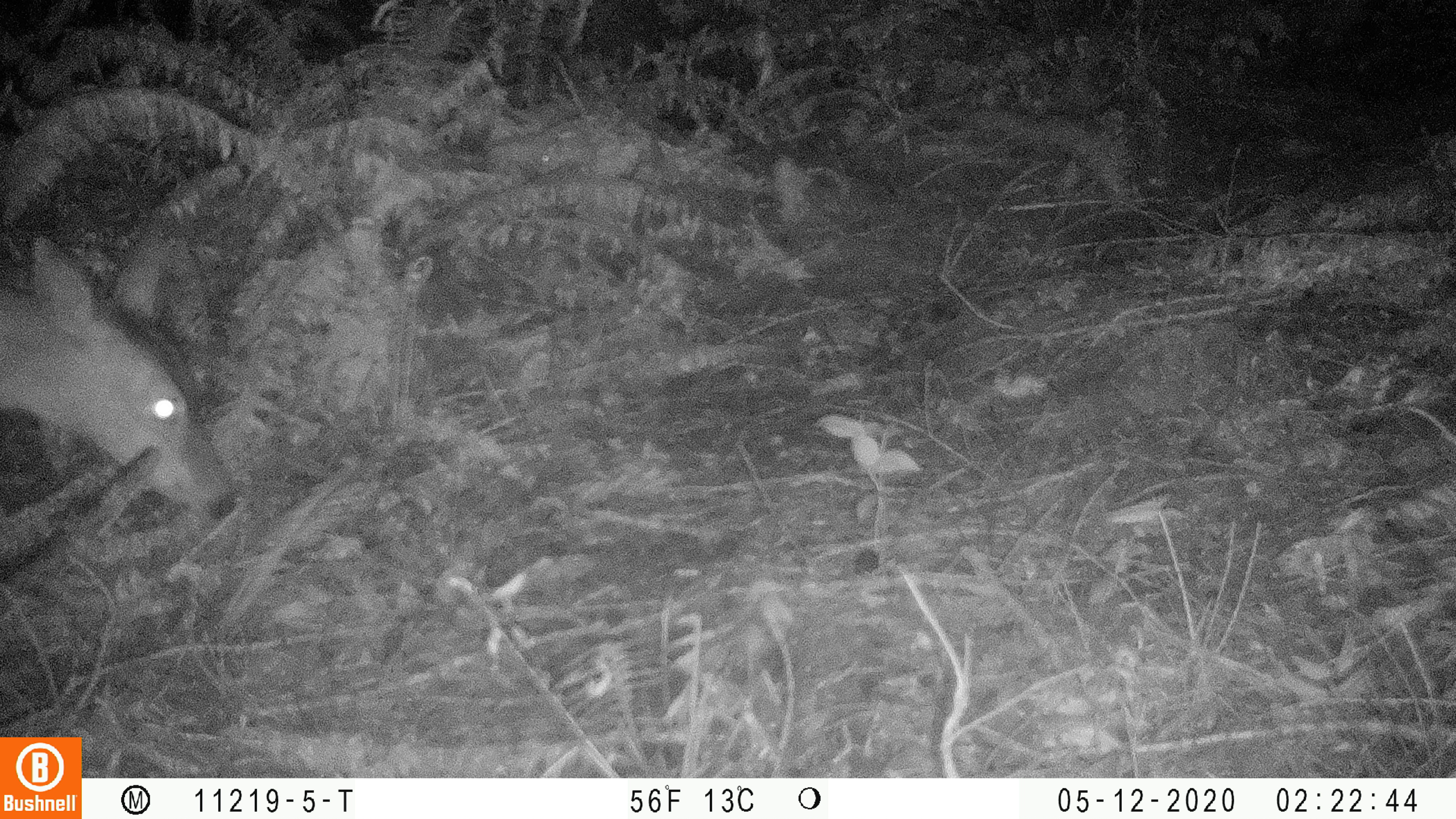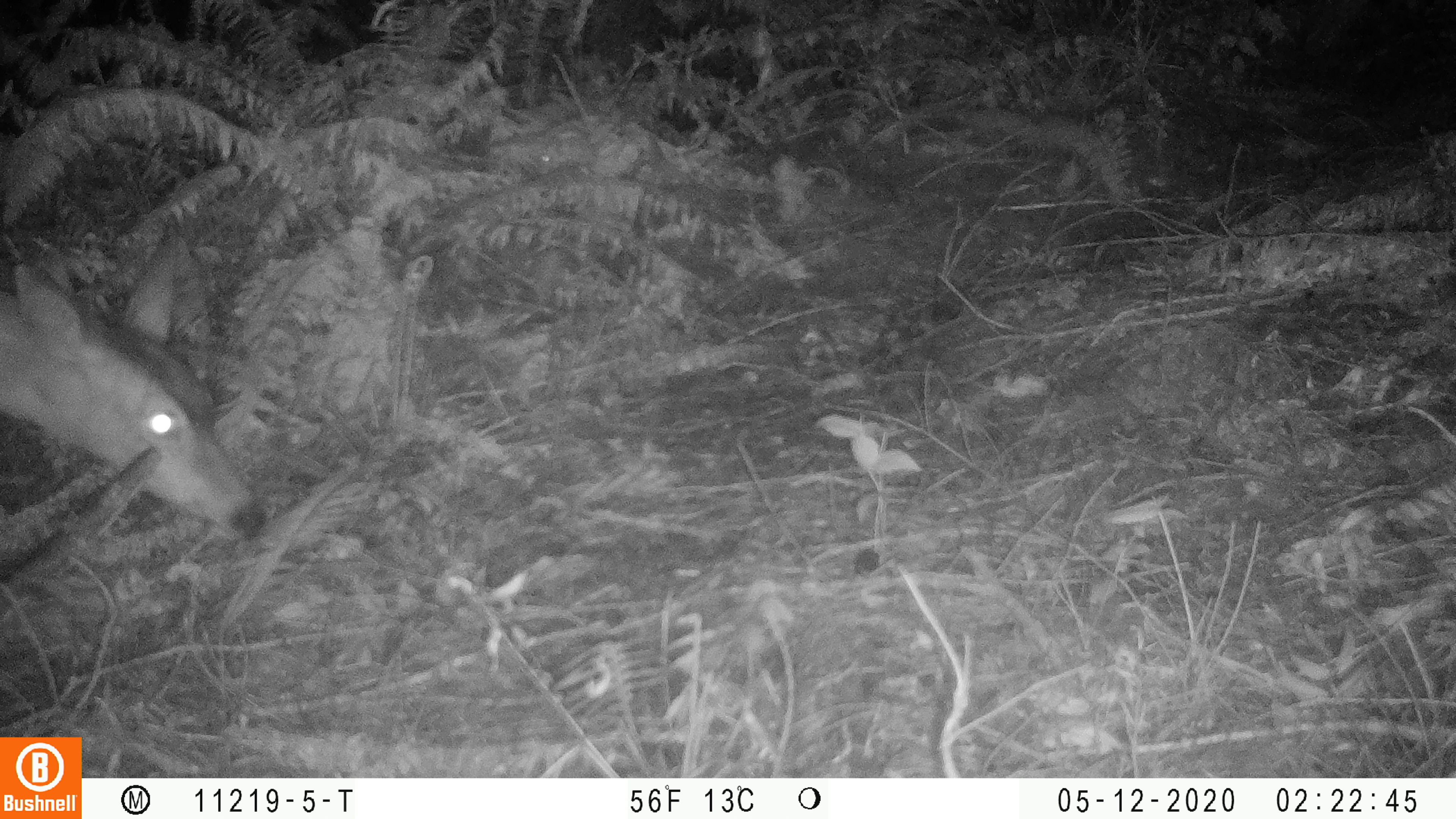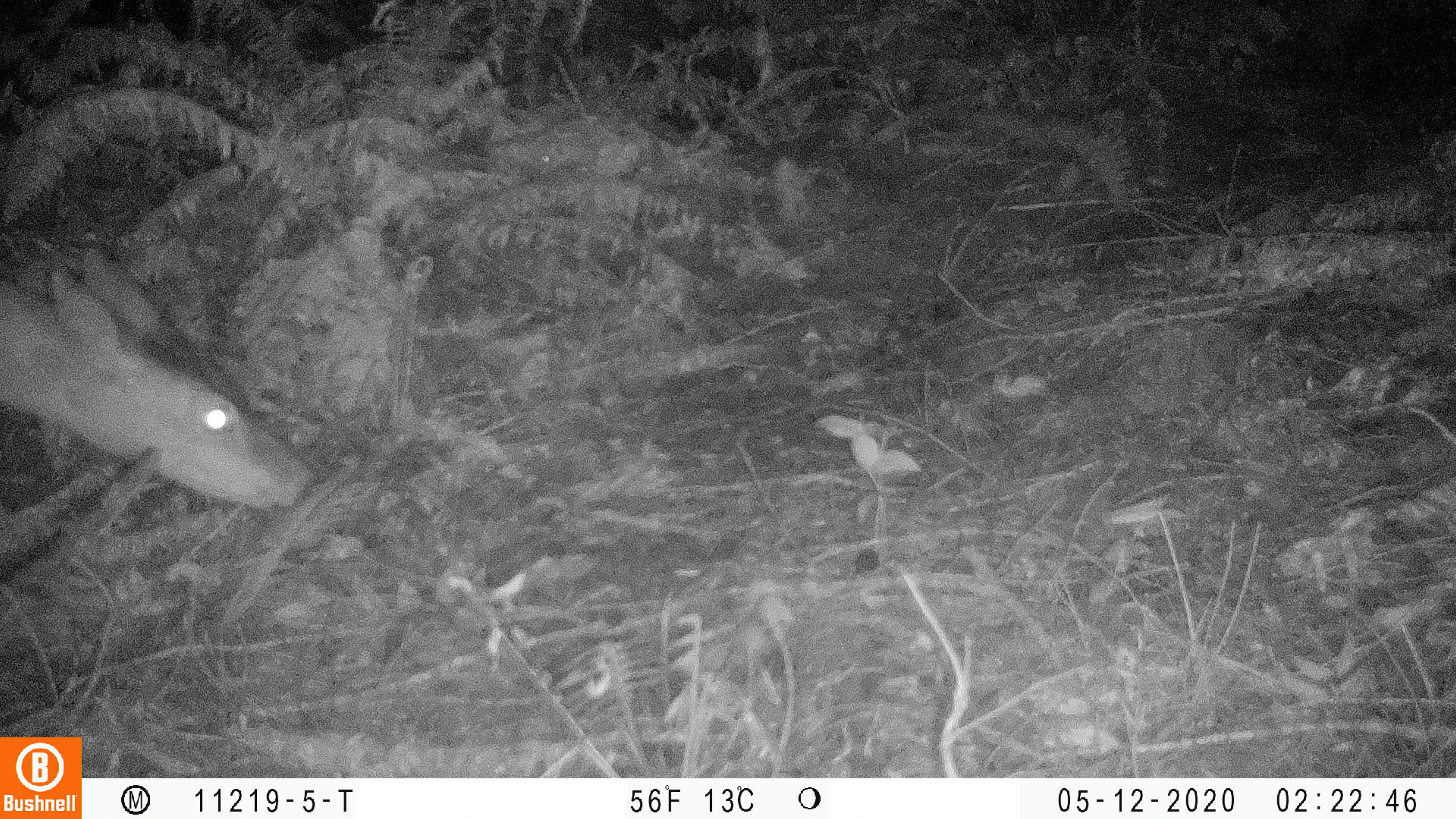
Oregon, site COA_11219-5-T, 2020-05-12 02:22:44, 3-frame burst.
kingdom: Animalia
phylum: Chordata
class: Mammalia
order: Artiodactyla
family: Cervidae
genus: Odocoileus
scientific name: Odocoileus hemionus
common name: black-tailed deer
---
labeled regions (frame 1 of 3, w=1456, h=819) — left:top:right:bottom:
black-tailed deer: 6:228:243:529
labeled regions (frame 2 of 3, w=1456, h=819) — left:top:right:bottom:
black-tailed deer: 0:232:275:548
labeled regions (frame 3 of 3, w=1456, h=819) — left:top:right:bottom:
black-tailed deer: 0:238:323:519